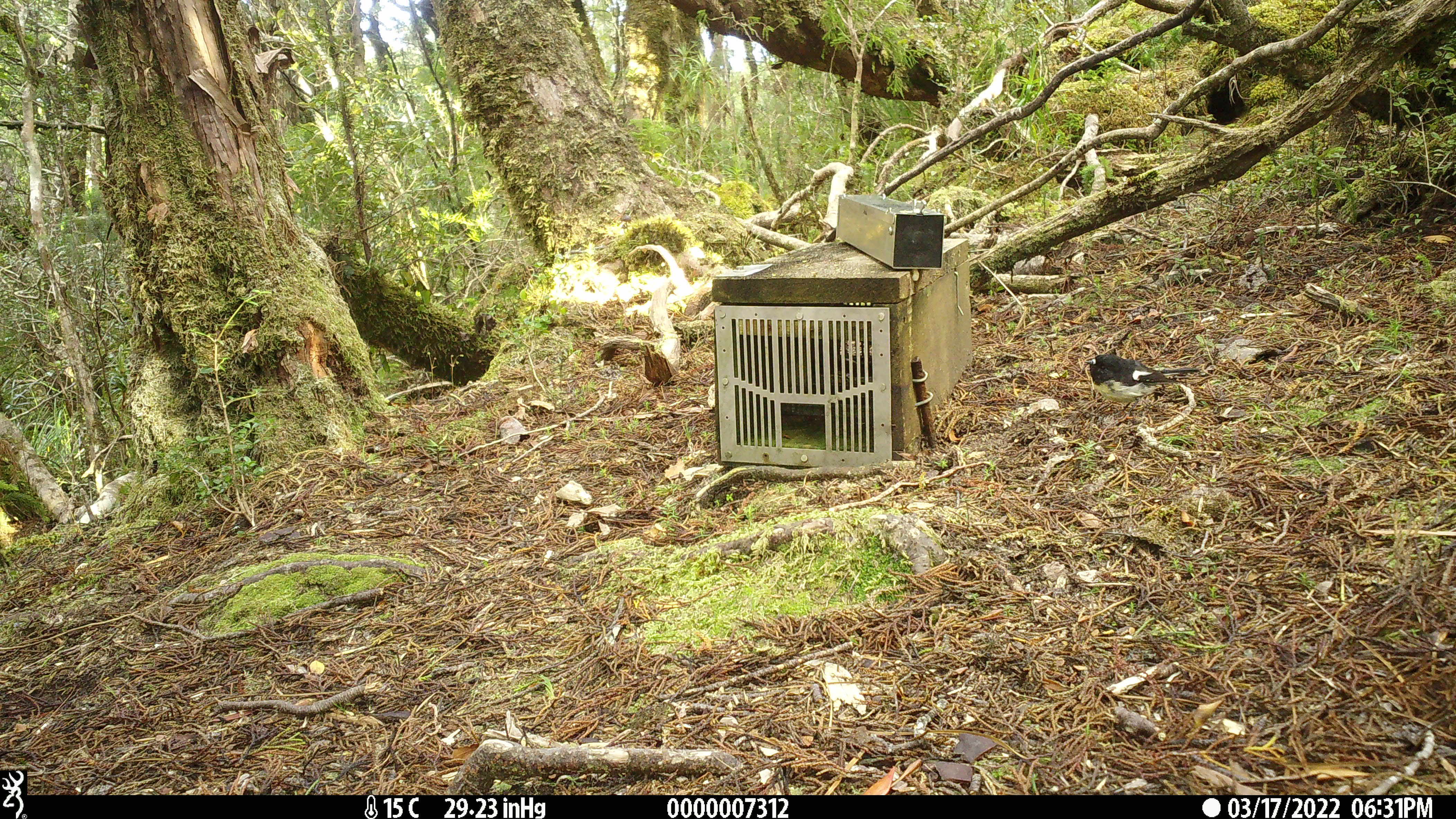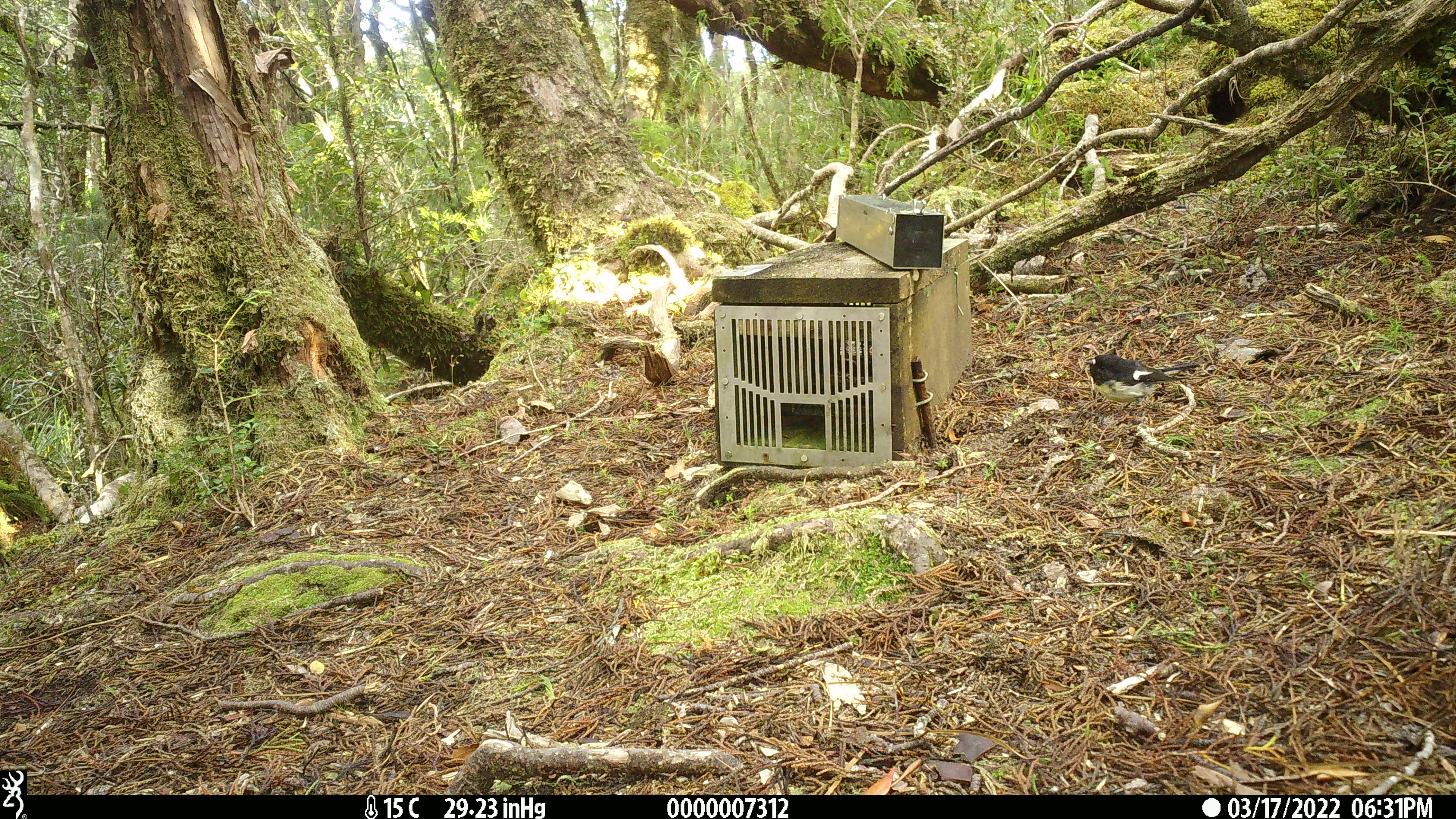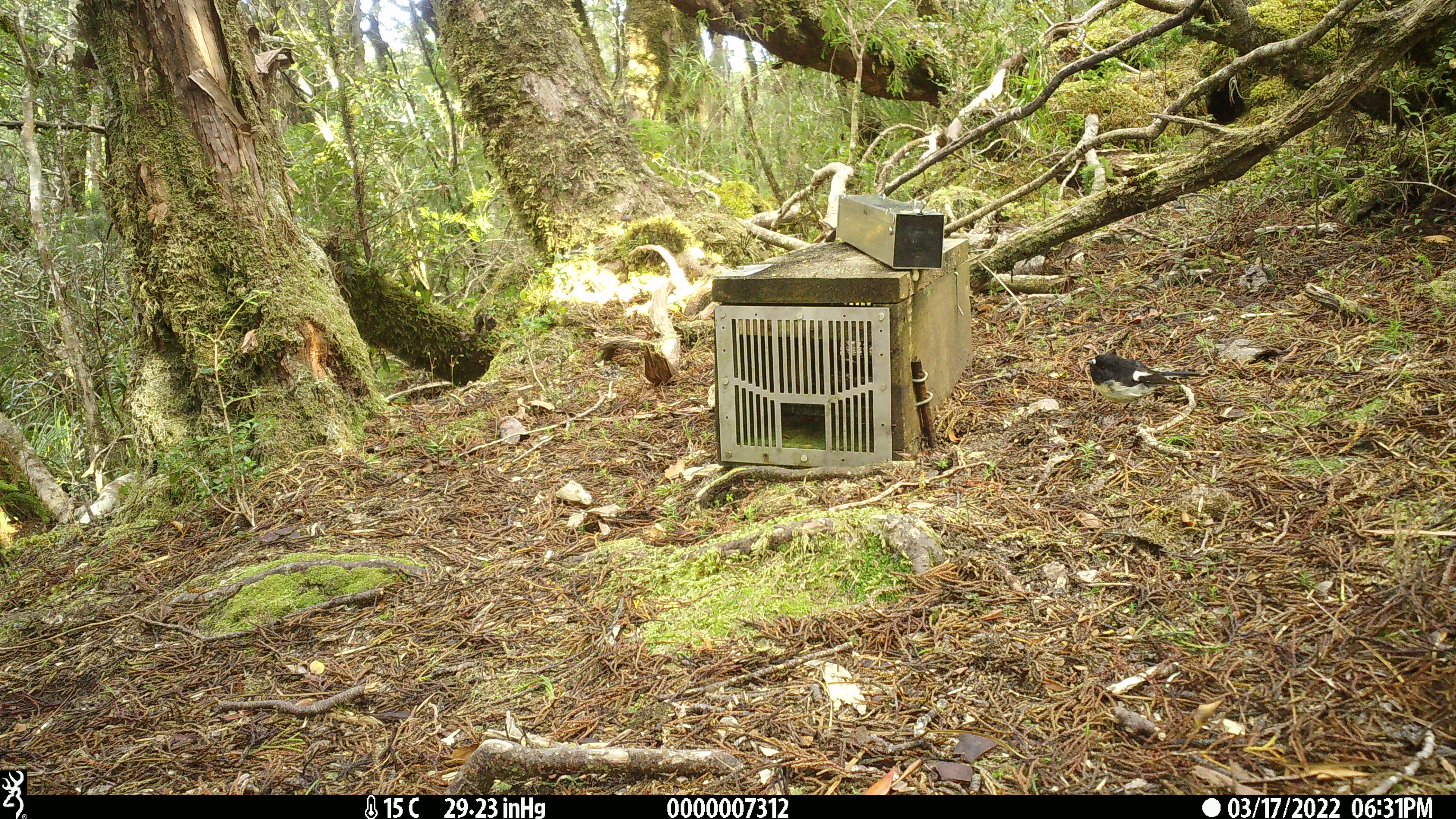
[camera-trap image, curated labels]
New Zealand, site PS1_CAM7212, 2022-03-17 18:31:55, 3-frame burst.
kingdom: Animalia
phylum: Chordata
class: Aves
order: Passeriformes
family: Petroicidae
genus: Petroica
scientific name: Petroica macrocephala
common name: tomtit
Tomtit (Petroica macrocephala).